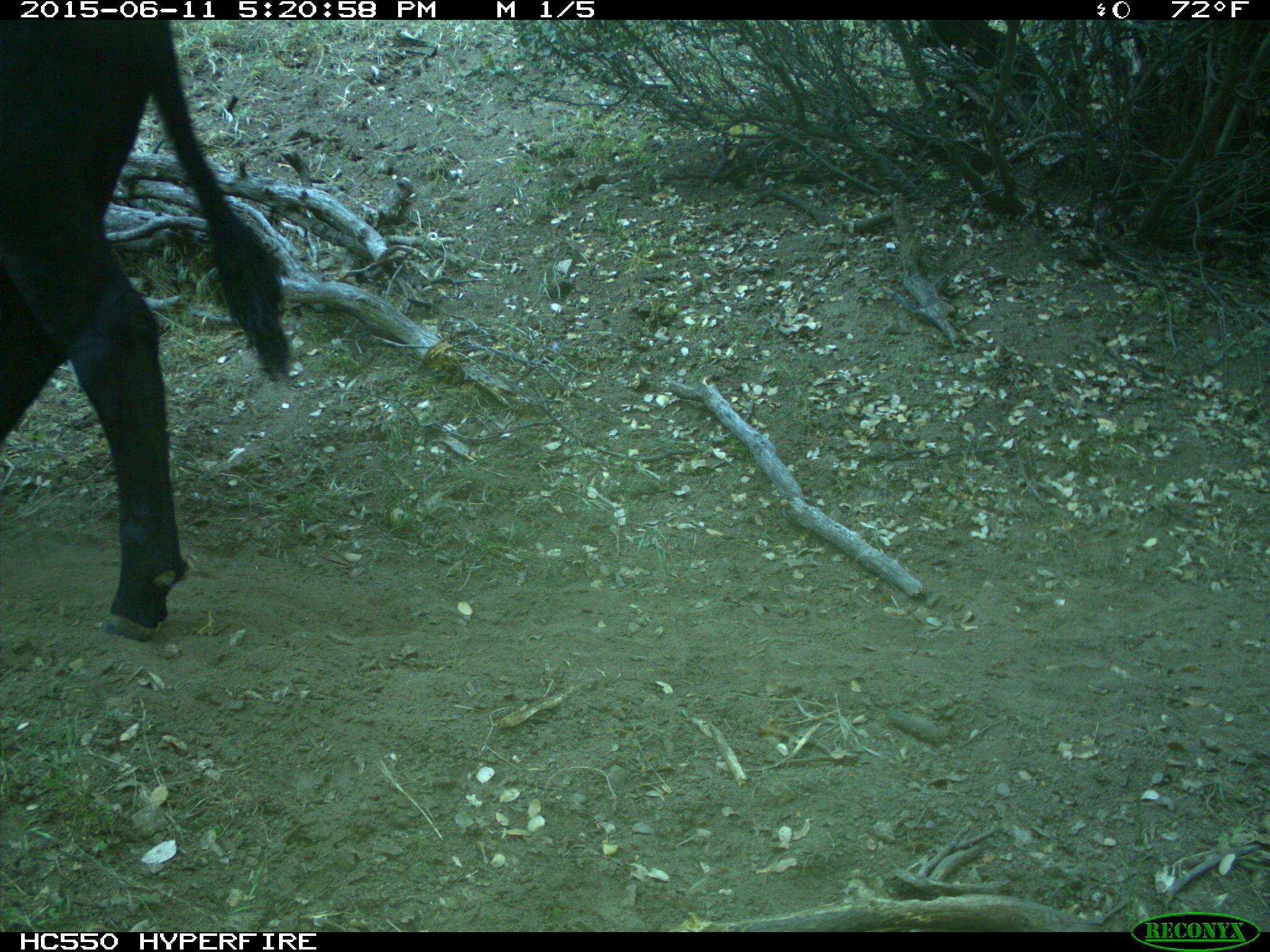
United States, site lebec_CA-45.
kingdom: Animalia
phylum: Chordata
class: Mammalia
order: Artiodactyla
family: Bovidae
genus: Bos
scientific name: Bos taurus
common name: domestic cow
Bos taurus (domestic cow).